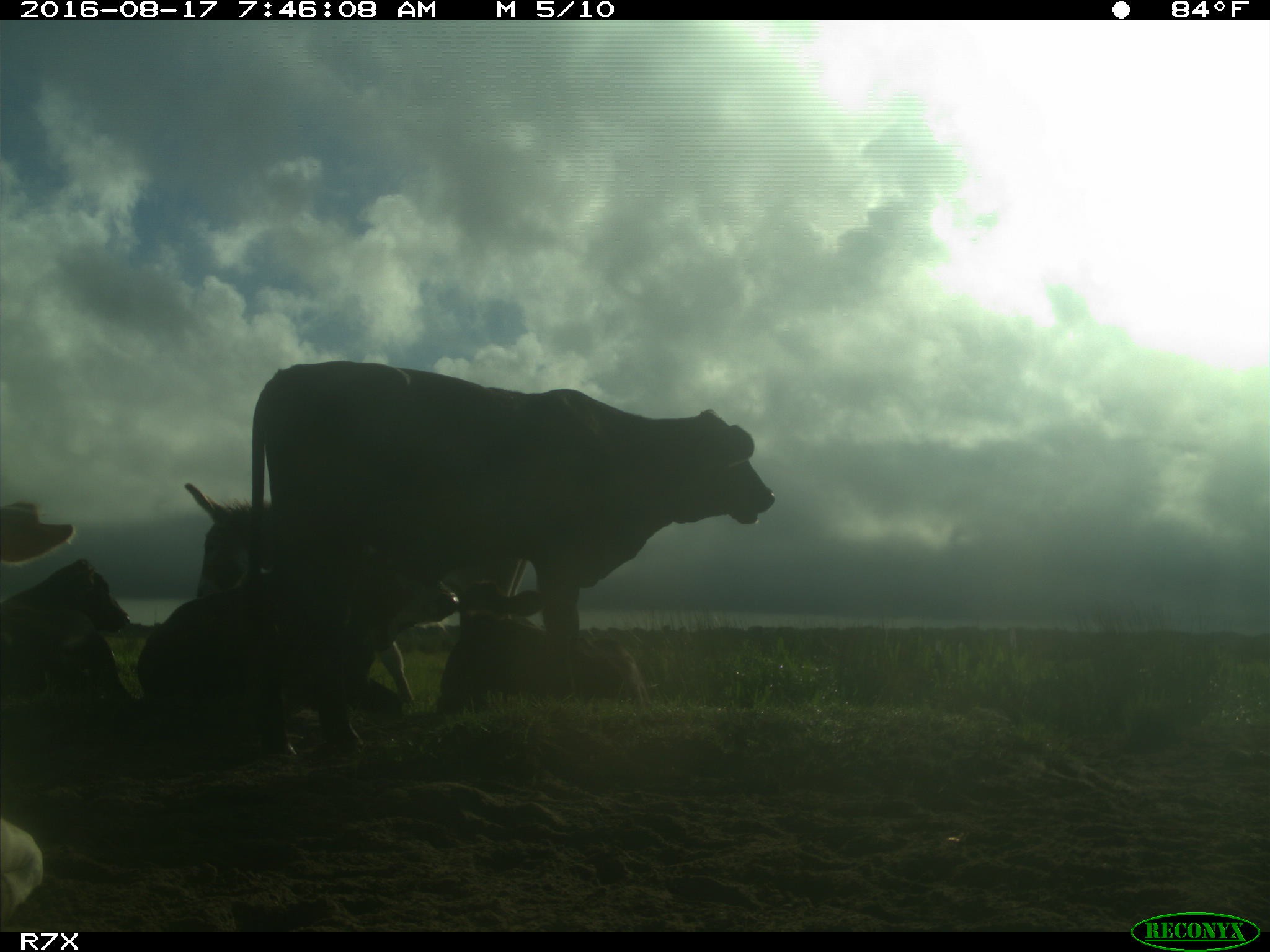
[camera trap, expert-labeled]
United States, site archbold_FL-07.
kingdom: Animalia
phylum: Chordata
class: Mammalia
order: Artiodactyla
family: Bovidae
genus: Bos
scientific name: Bos taurus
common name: domestic cow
Bos taurus (domestic cow).